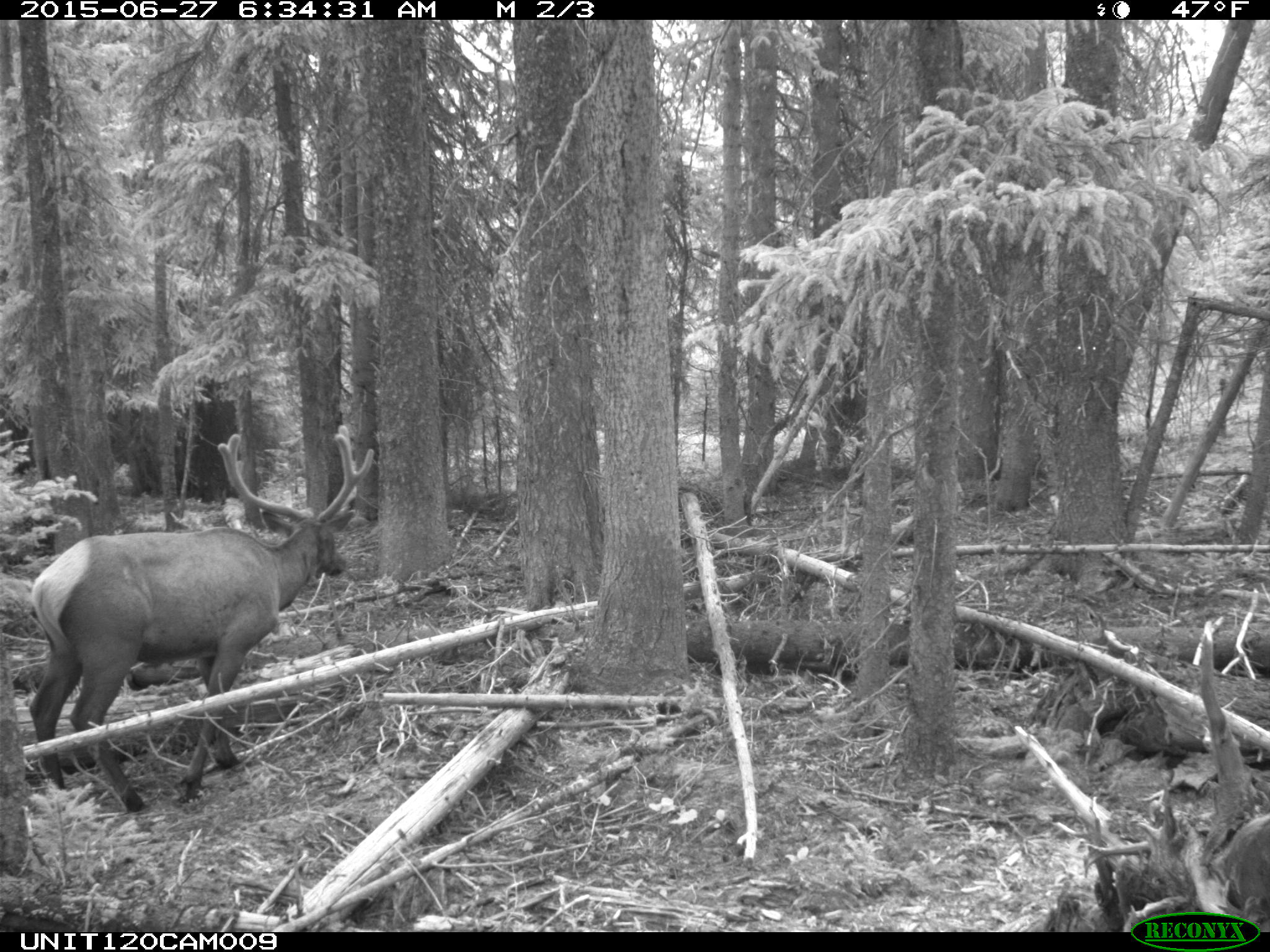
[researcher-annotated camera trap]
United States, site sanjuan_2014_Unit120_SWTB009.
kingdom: Animalia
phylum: Chordata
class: Mammalia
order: Artiodactyla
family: Cervidae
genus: Cervus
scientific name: Cervus elaphus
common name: red deer